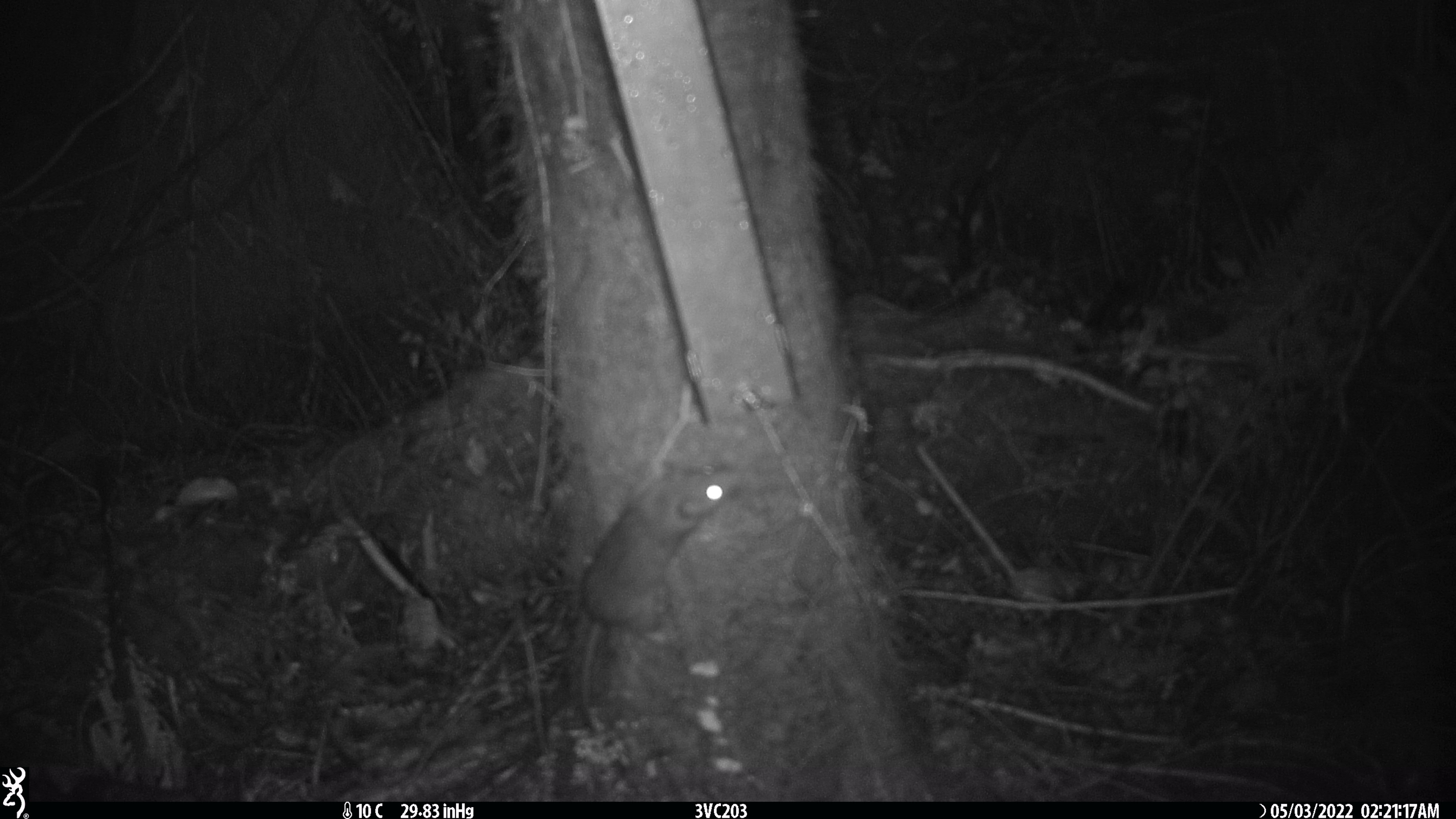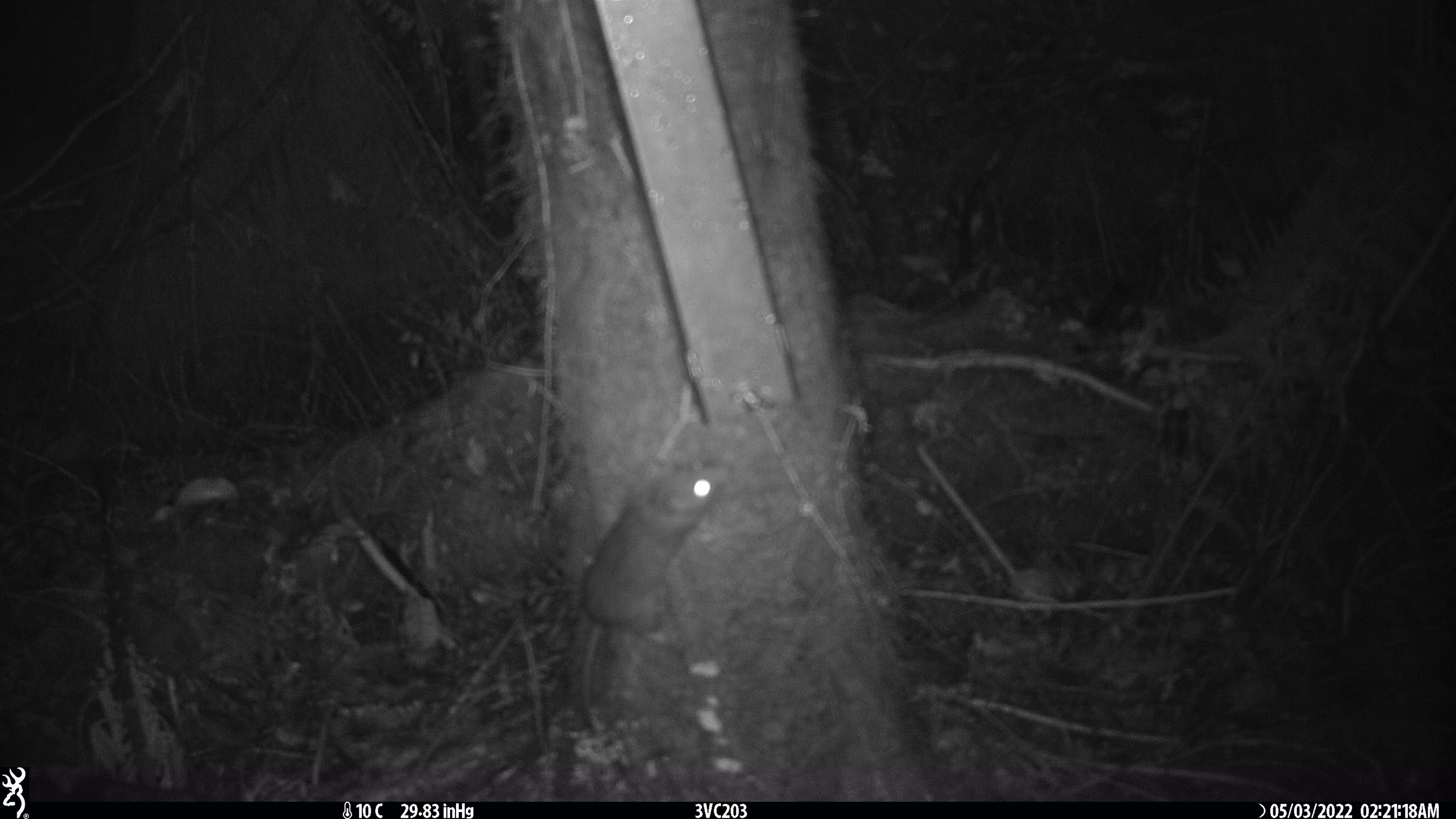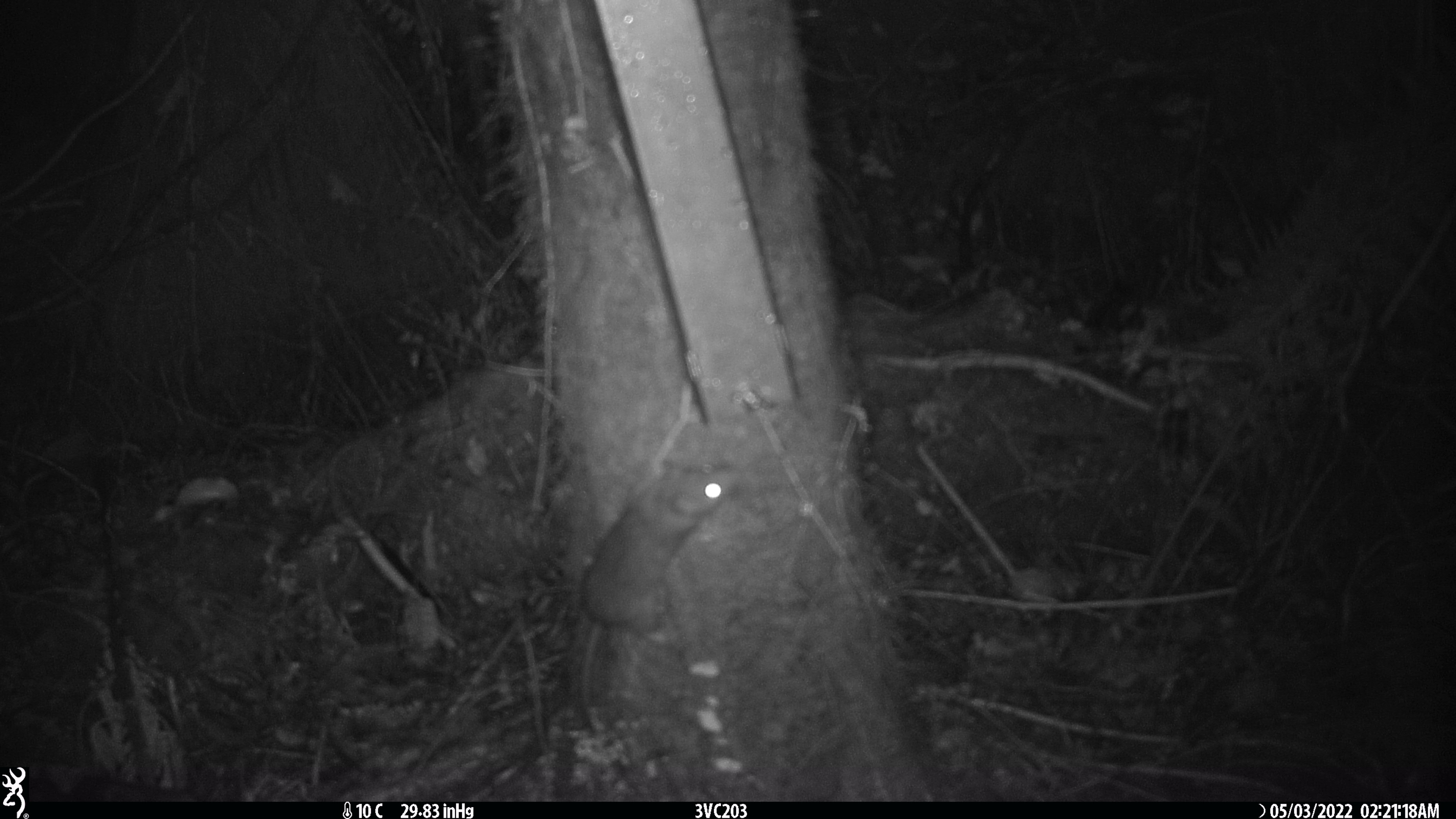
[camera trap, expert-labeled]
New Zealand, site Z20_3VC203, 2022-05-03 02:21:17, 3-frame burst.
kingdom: Animalia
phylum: Chordata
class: Mammalia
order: Rodentia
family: Muridae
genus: Rattus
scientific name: Rattus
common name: rat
Rat (Rattus).